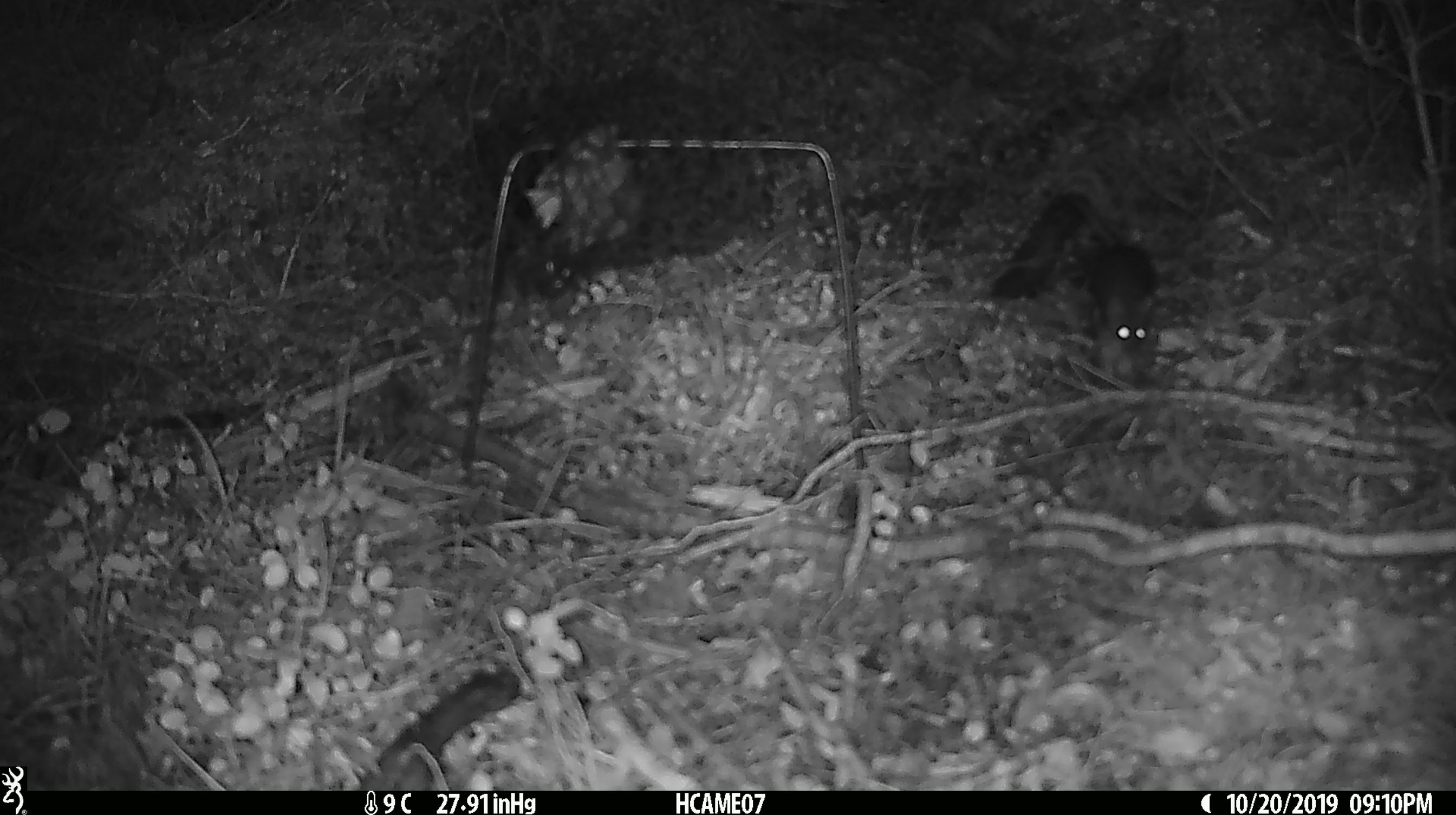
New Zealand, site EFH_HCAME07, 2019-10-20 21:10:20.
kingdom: Animalia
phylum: Chordata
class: Mammalia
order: Rodentia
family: Muridae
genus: Mus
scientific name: Mus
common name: mouse